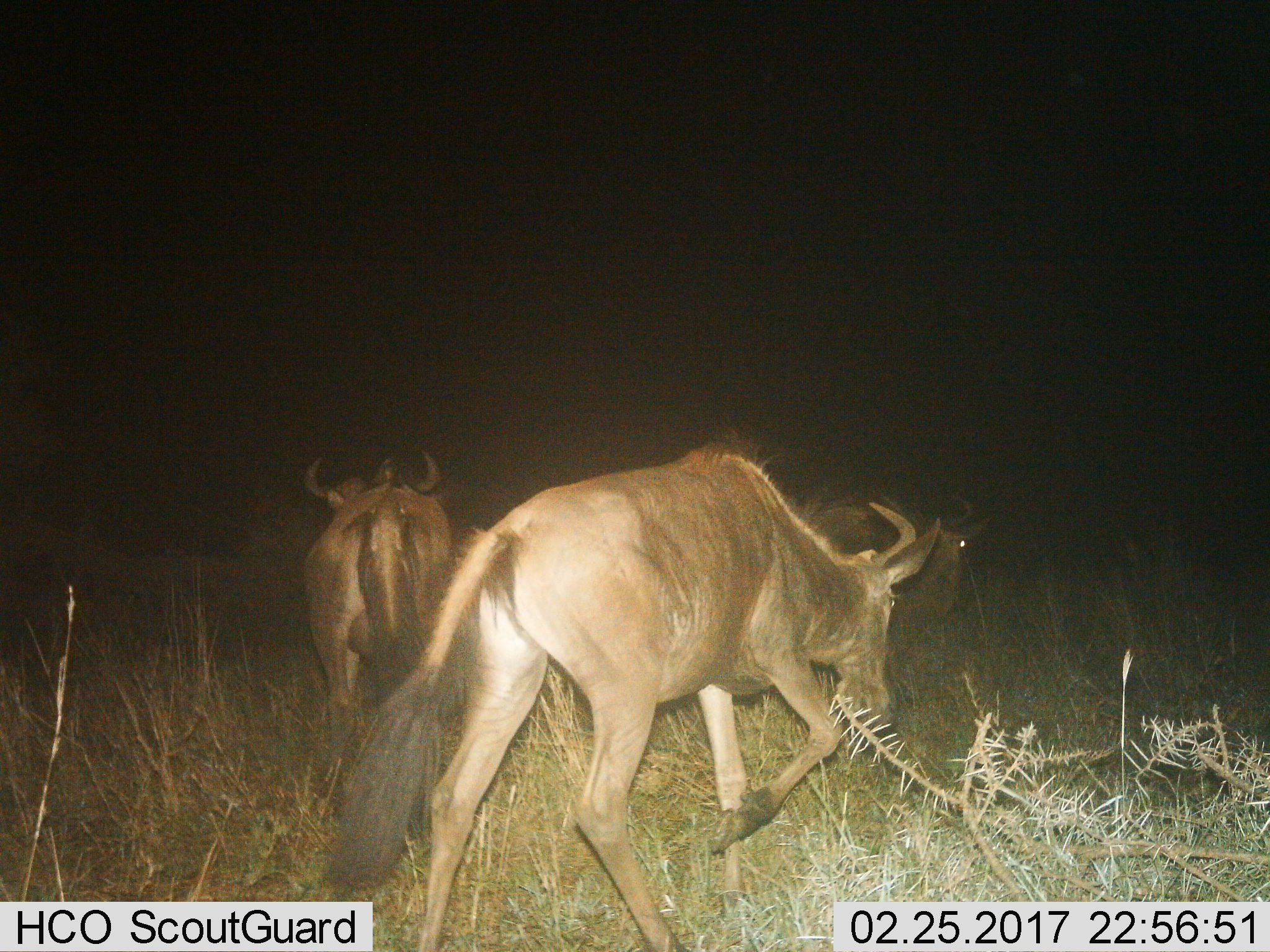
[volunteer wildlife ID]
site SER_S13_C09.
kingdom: Animalia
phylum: Chordata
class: Mammalia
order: Artiodactyla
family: Bovidae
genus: Connochaetes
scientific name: Connochaetes taurinus taurinus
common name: blue wildebeest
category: wildebeestblue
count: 3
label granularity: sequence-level